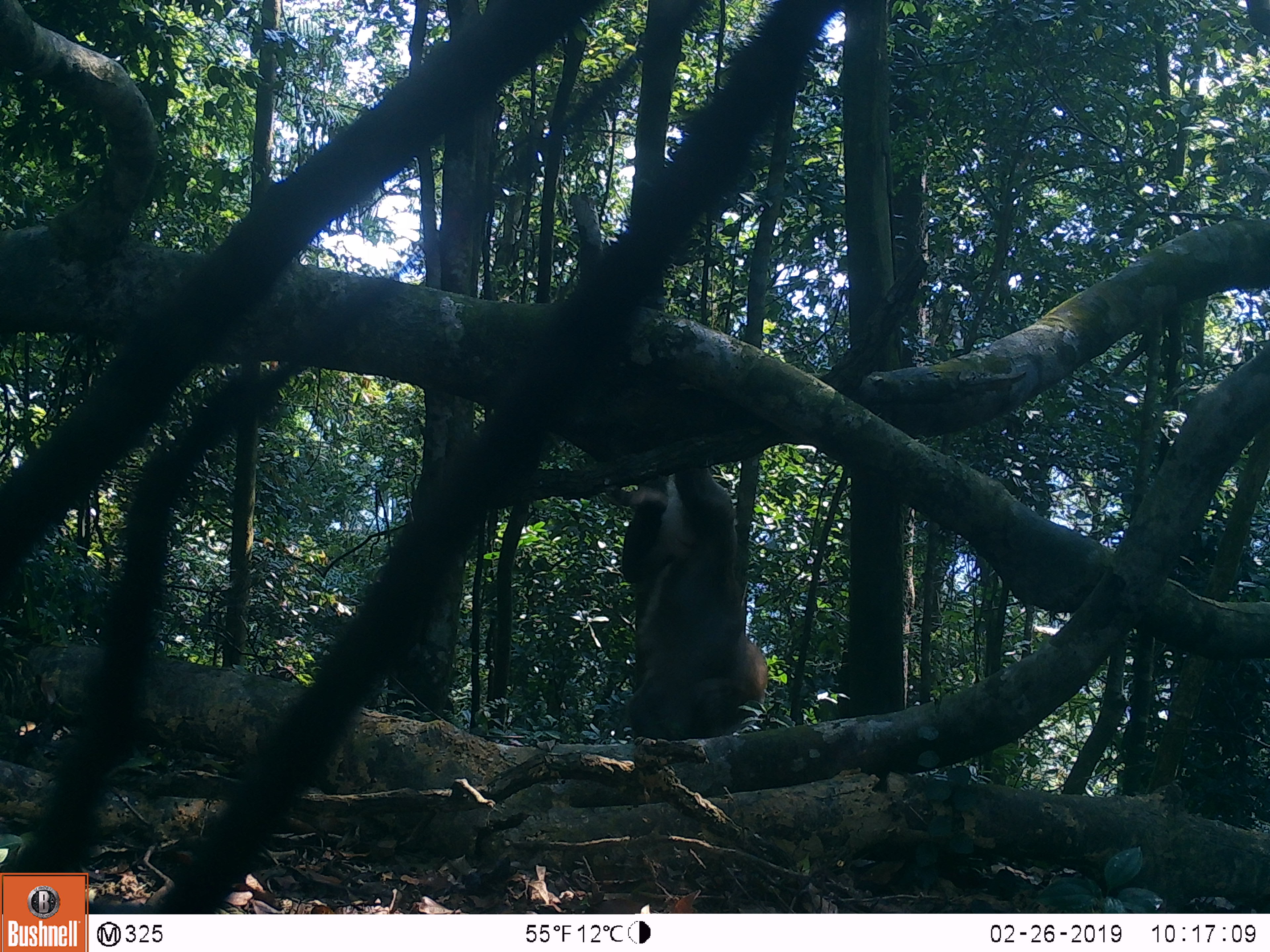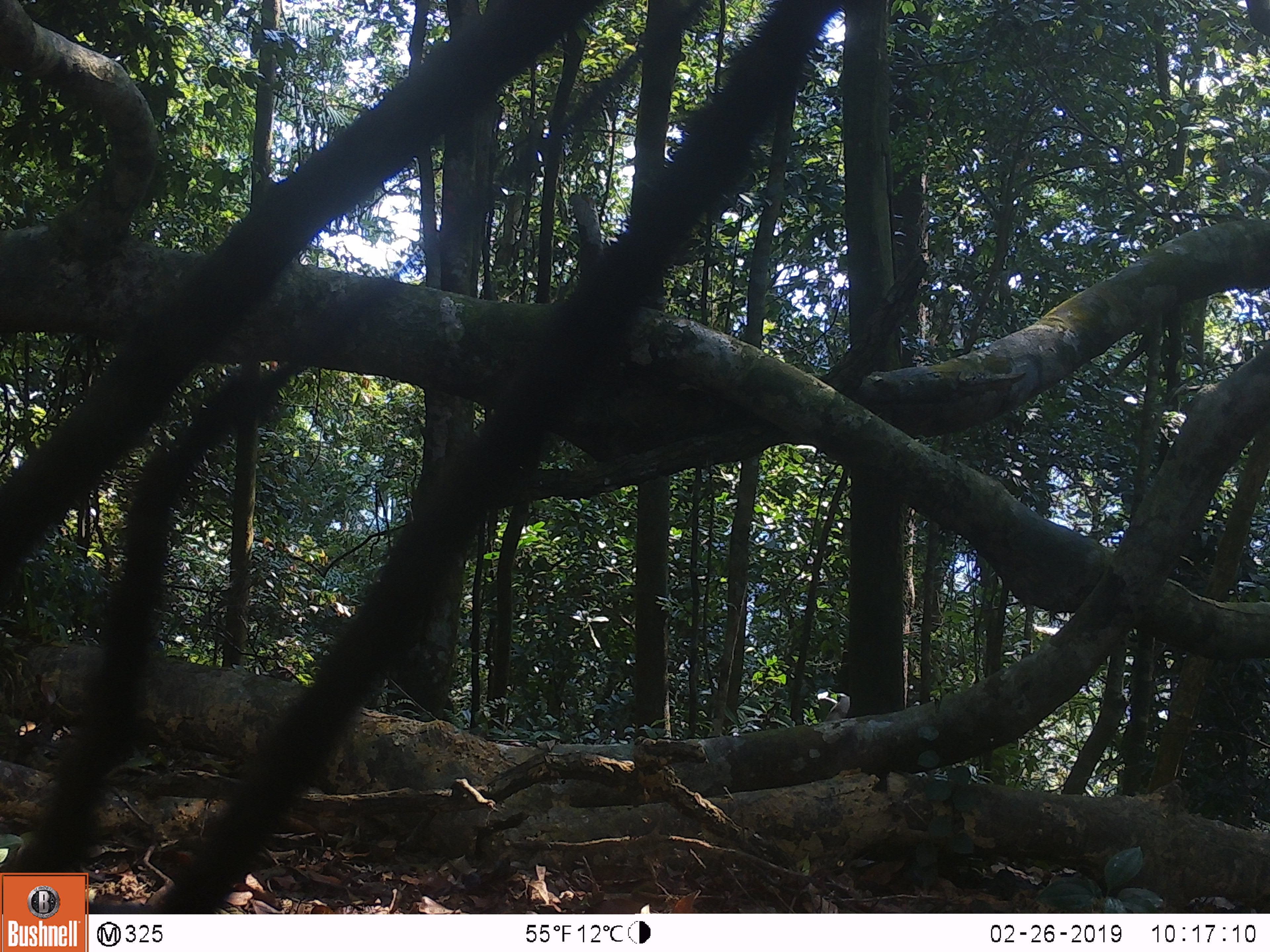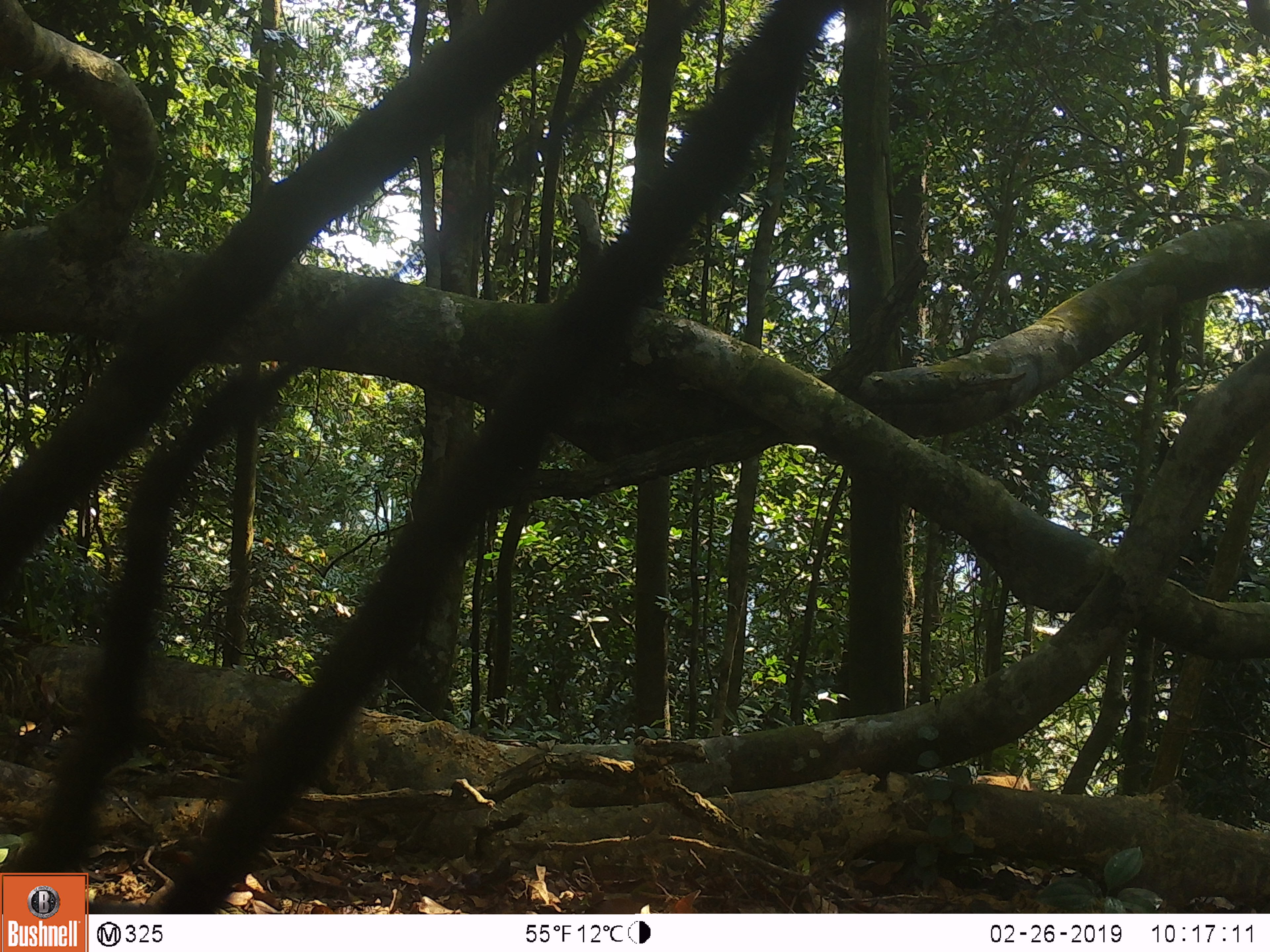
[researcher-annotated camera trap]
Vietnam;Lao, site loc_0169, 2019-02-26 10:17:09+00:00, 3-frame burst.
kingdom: Animalia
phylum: Chordata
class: Mammalia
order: Primates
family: Cercopithecidae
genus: Macaca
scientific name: Macaca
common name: macaque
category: unidentified macaque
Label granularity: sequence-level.